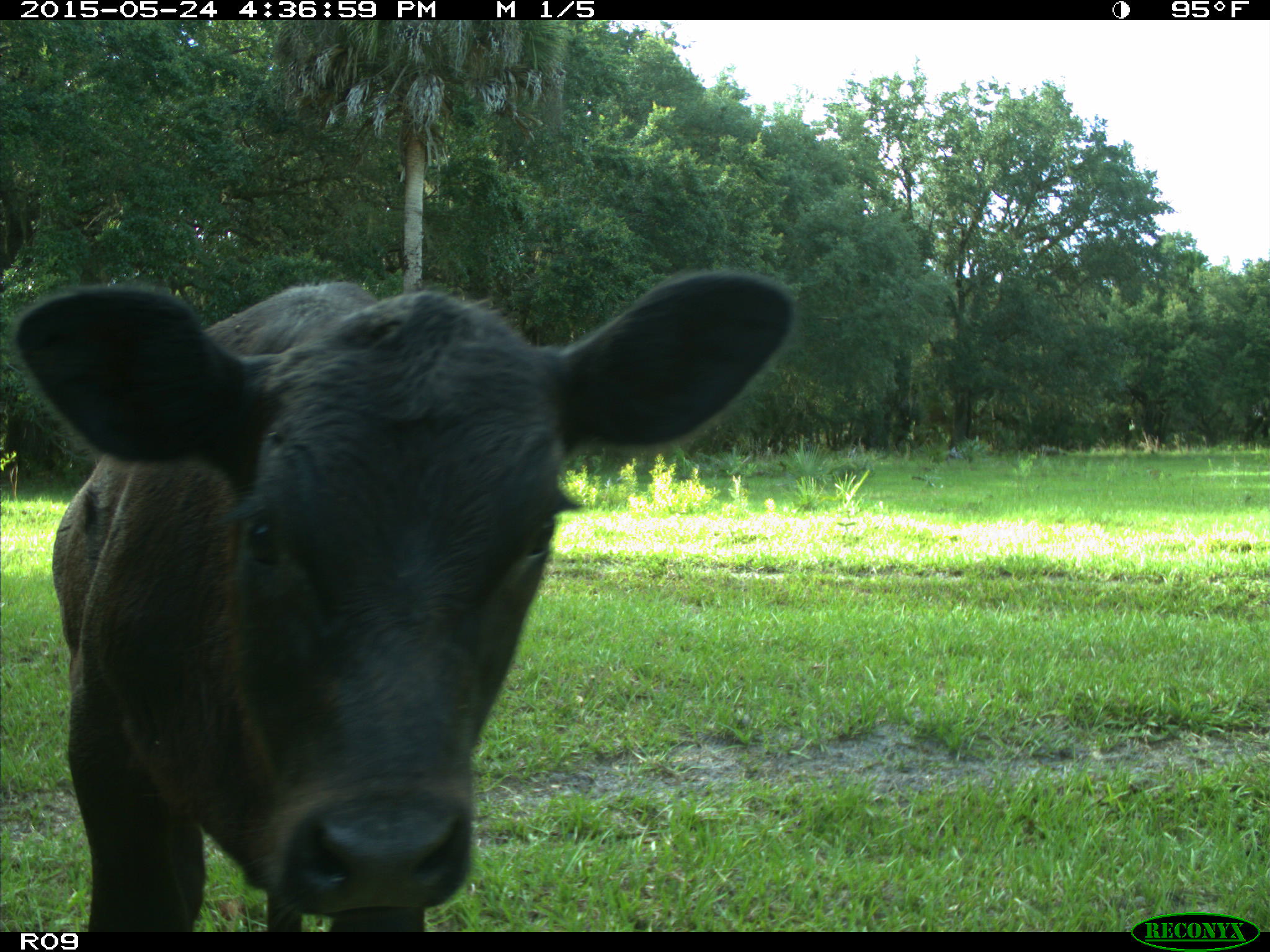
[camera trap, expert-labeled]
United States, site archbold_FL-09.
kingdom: Animalia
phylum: Chordata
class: Mammalia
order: Artiodactyla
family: Bovidae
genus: Bos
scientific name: Bos taurus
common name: domestic cow